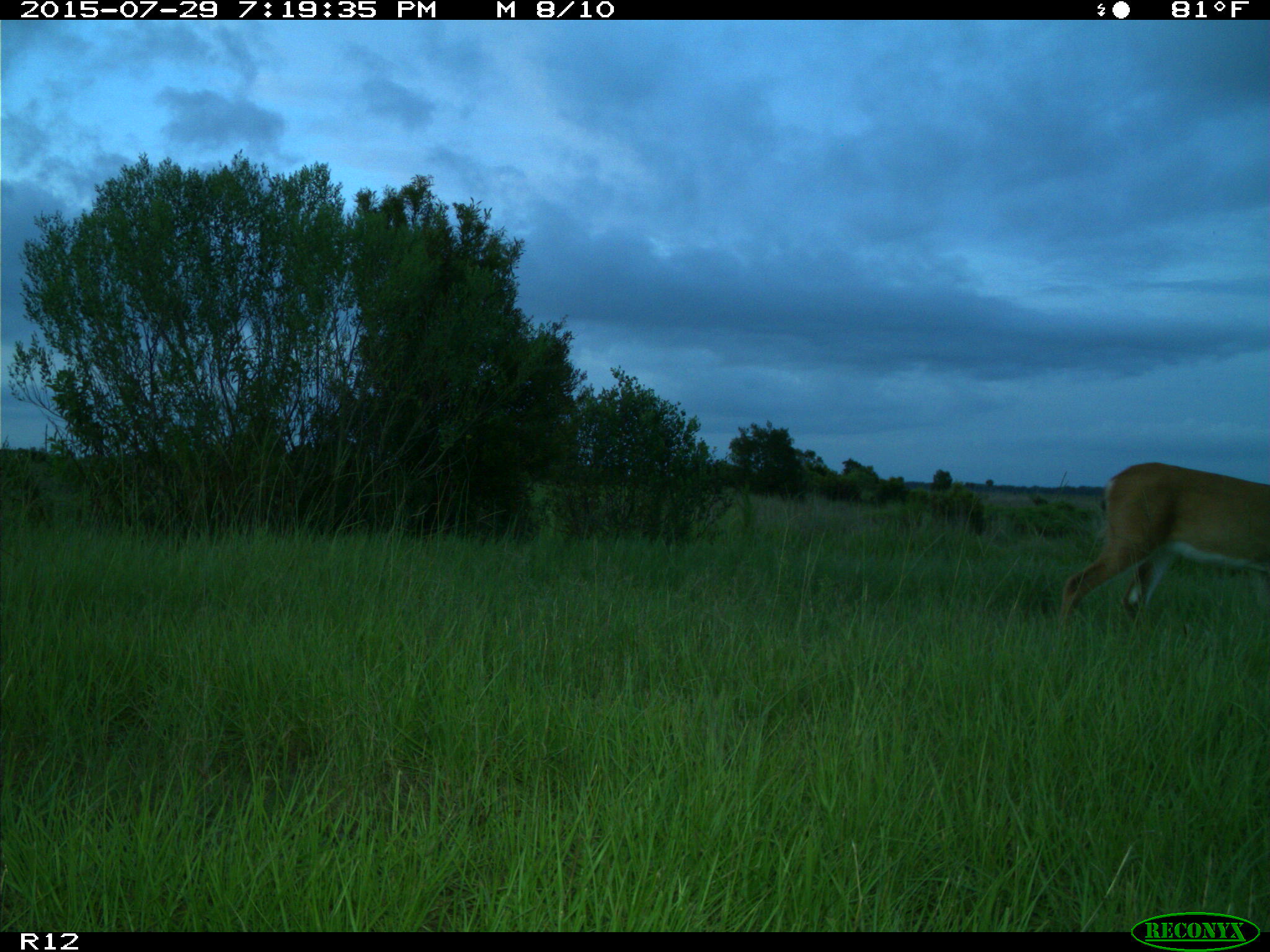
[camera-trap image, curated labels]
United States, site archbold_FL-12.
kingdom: Animalia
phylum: Chordata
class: Mammalia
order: Artiodactyla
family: Cervidae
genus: Odocoileus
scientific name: Odocoileus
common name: deer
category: unidentified deer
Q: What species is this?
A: Unidentified deer (deer) (Odocoileus).